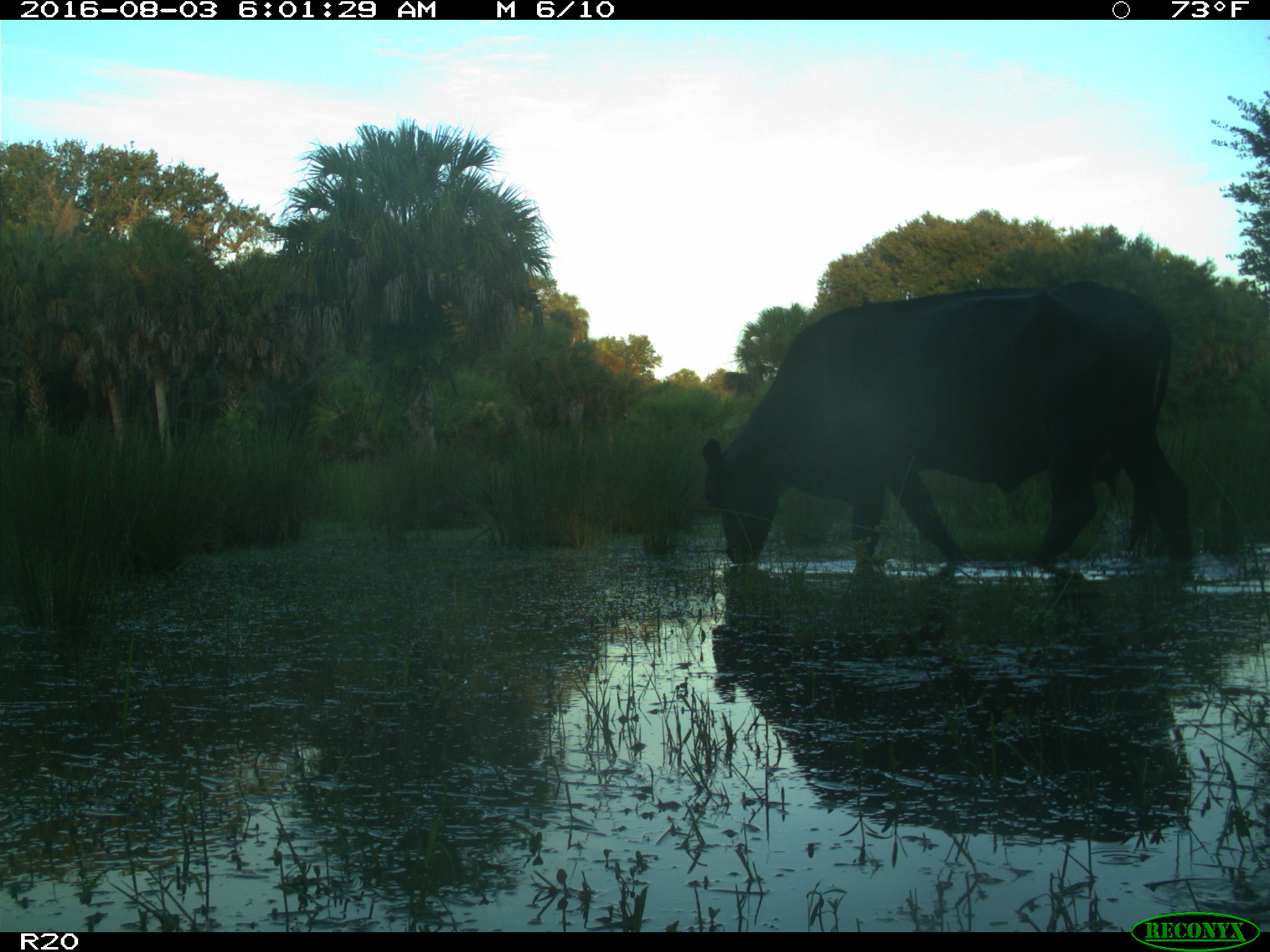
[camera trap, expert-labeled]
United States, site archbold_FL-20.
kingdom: Animalia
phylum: Chordata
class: Mammalia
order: Artiodactyla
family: Bovidae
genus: Bos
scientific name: Bos taurus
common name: domestic cow